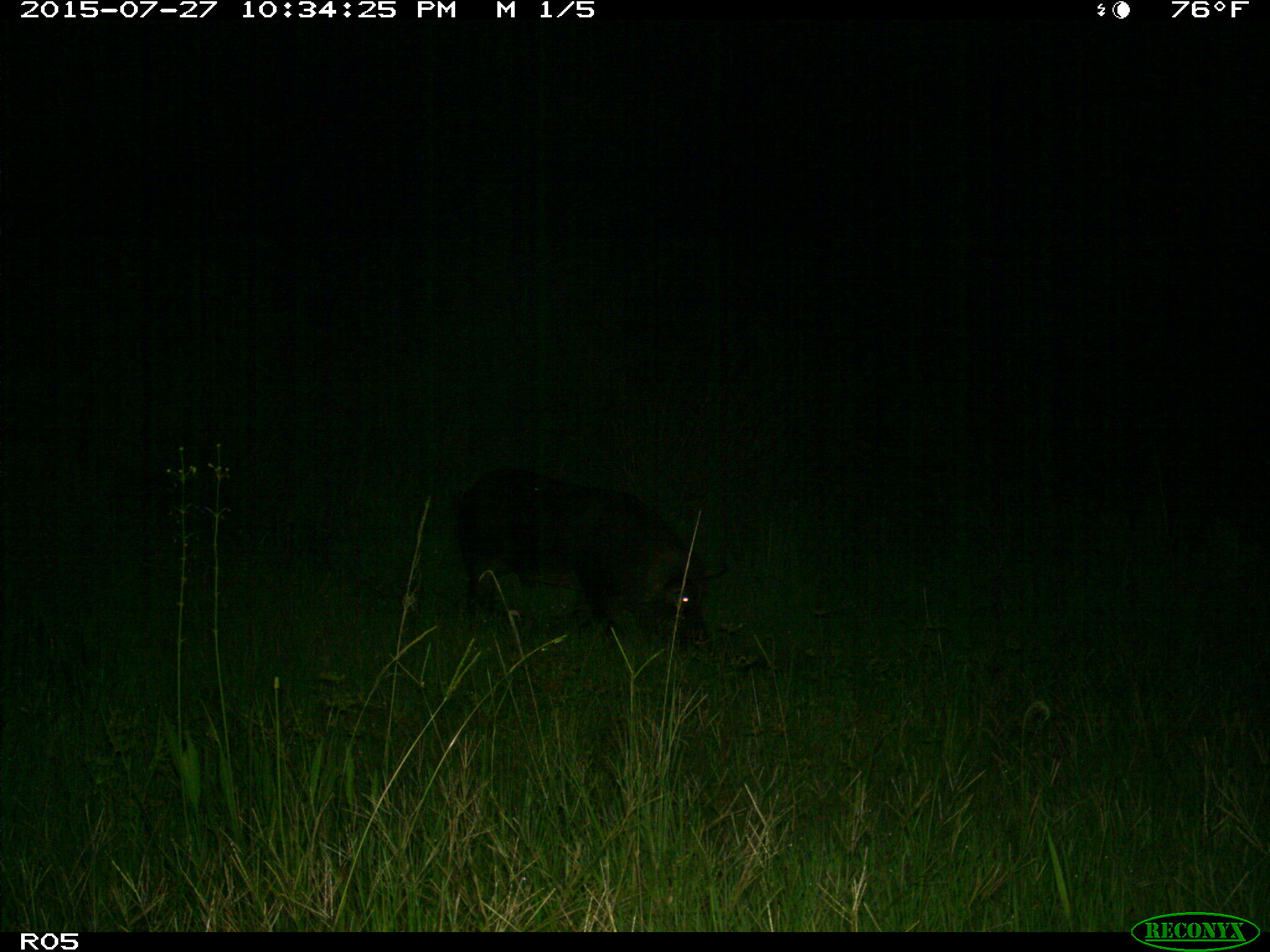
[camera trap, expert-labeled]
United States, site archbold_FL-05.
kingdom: Animalia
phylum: Chordata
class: Mammalia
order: Artiodactyla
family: Suidae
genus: Sus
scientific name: Sus scrofa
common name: wild boar